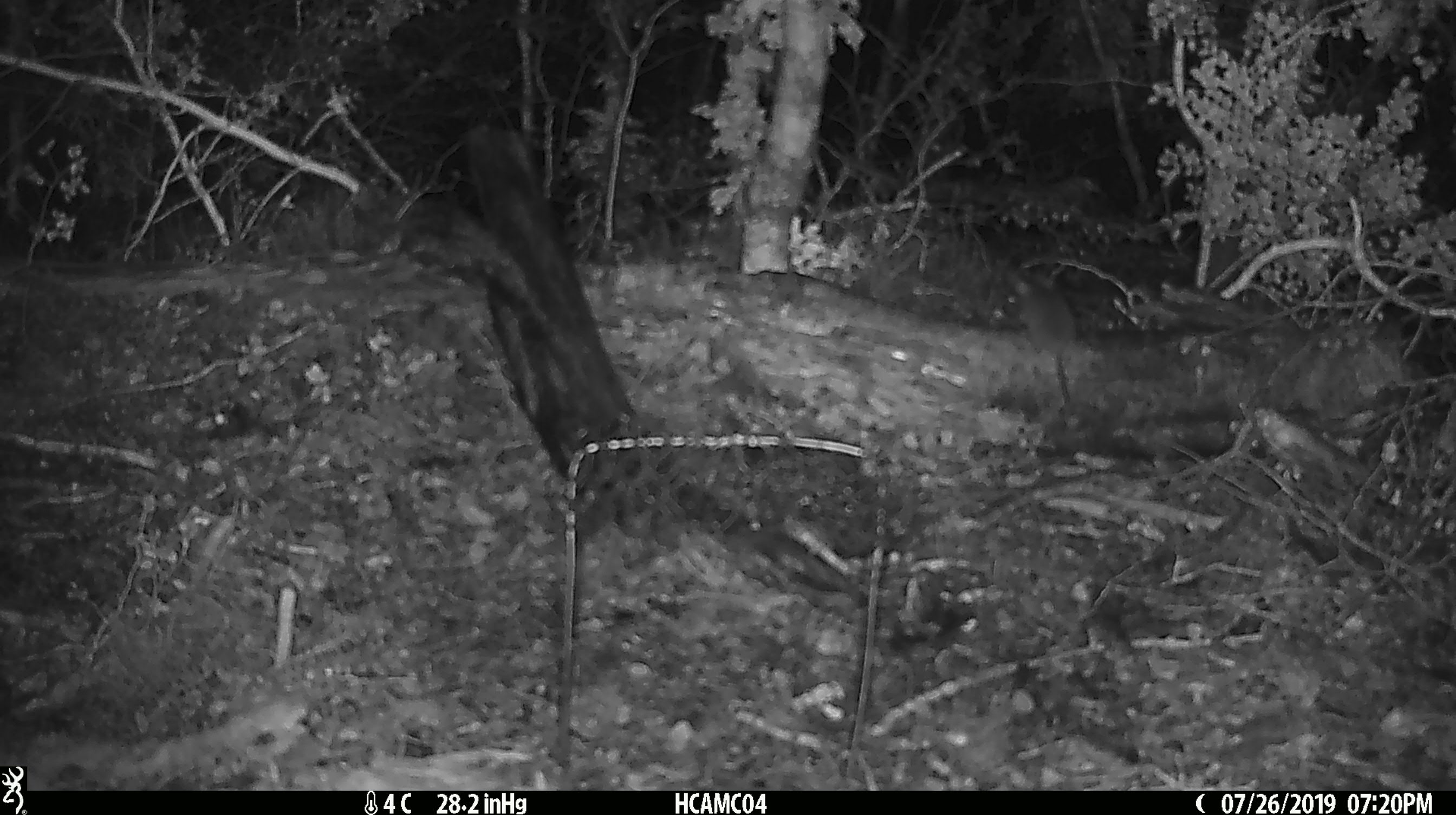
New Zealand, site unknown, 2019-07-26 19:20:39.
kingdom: Animalia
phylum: Chordata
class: Mammalia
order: Rodentia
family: Muridae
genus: Mus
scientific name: Mus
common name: mouse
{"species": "mouse (Mus)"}